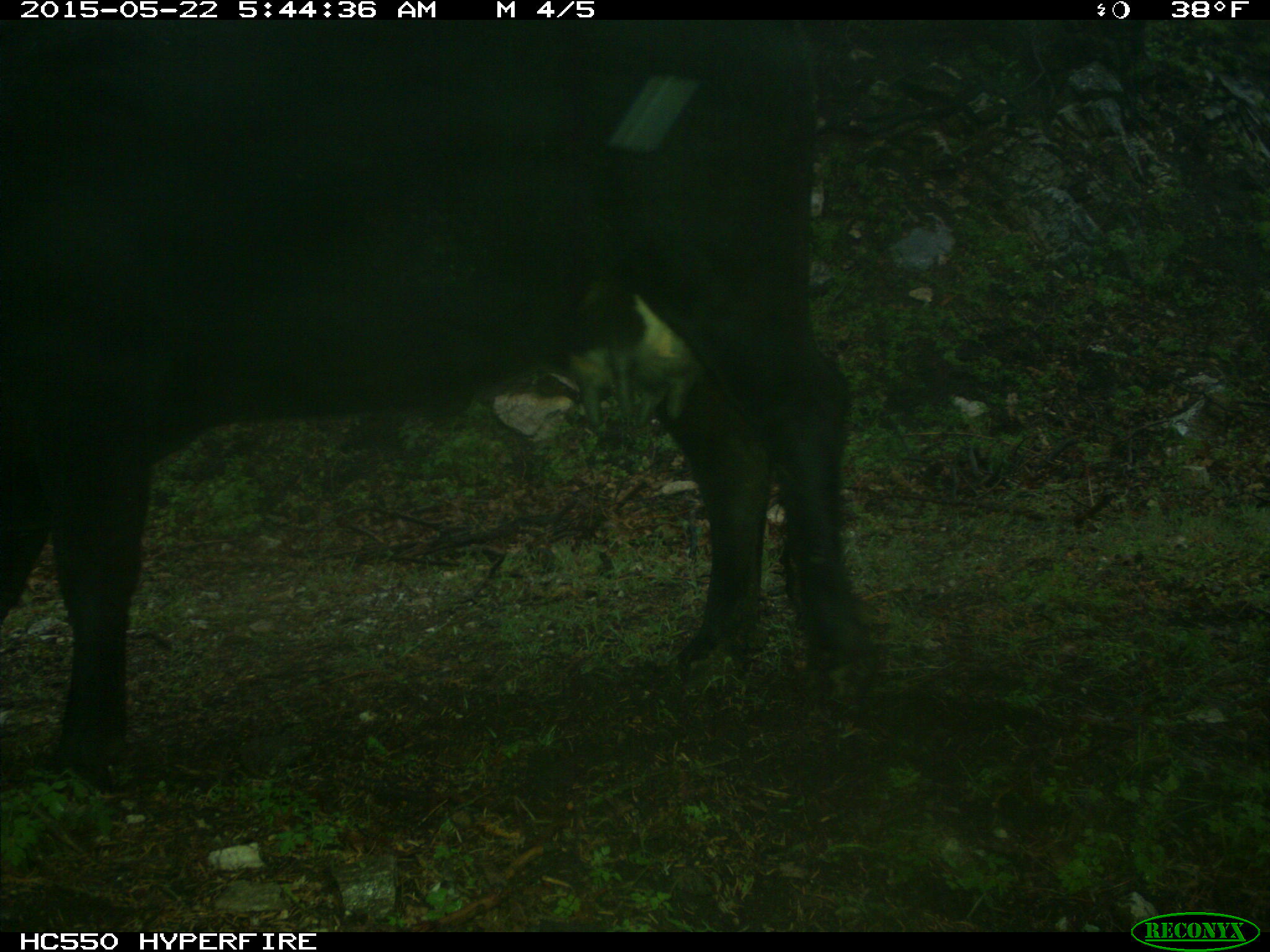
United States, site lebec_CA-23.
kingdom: Animalia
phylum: Chordata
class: Mammalia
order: Artiodactyla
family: Bovidae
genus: Bos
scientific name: Bos taurus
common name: domestic cow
Bos taurus (domestic cow).